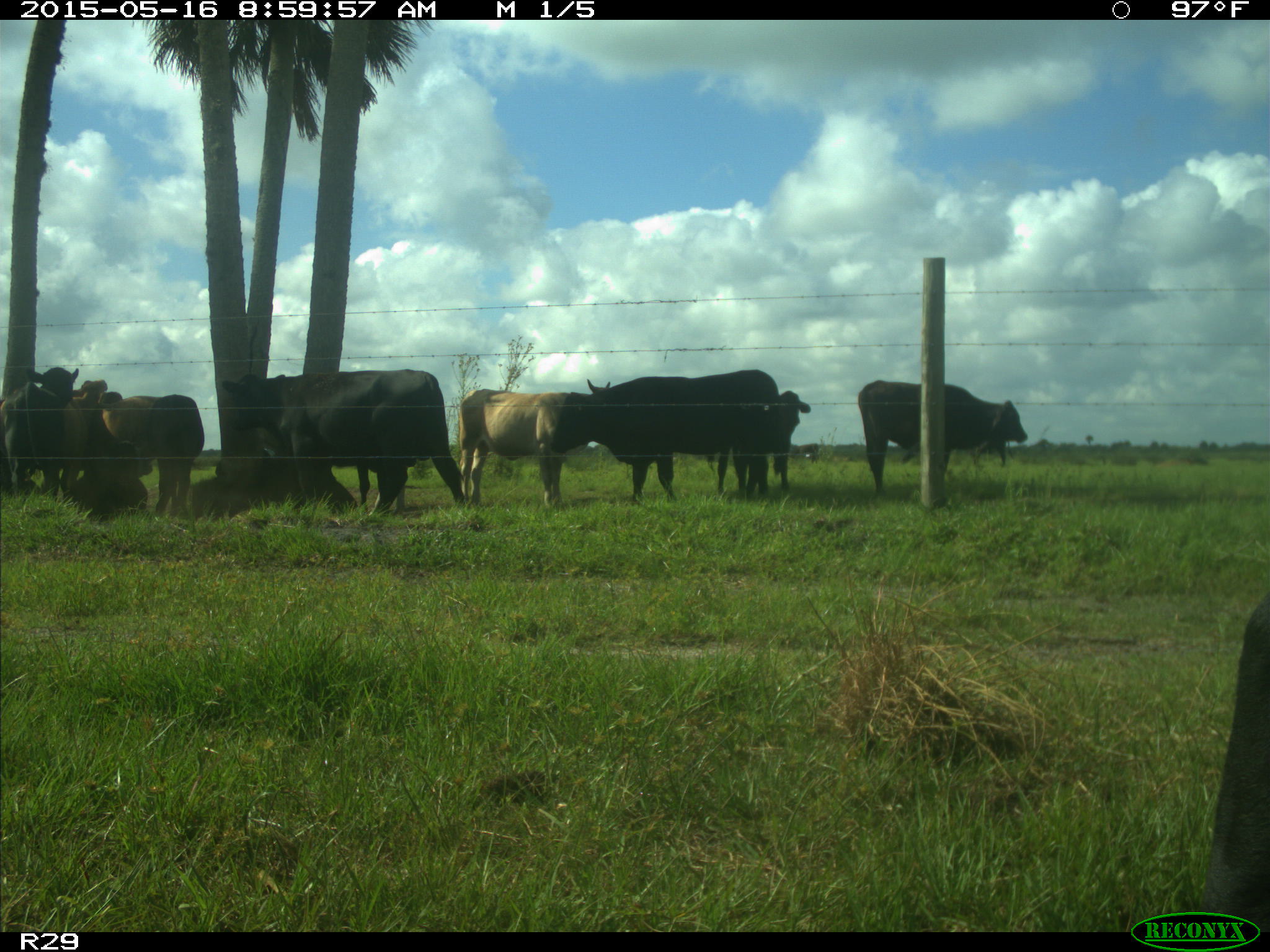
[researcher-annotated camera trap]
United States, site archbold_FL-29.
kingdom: Animalia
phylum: Chordata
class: Mammalia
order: Artiodactyla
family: Bovidae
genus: Bos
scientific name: Bos taurus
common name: domestic cow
Bos taurus (domestic cow).